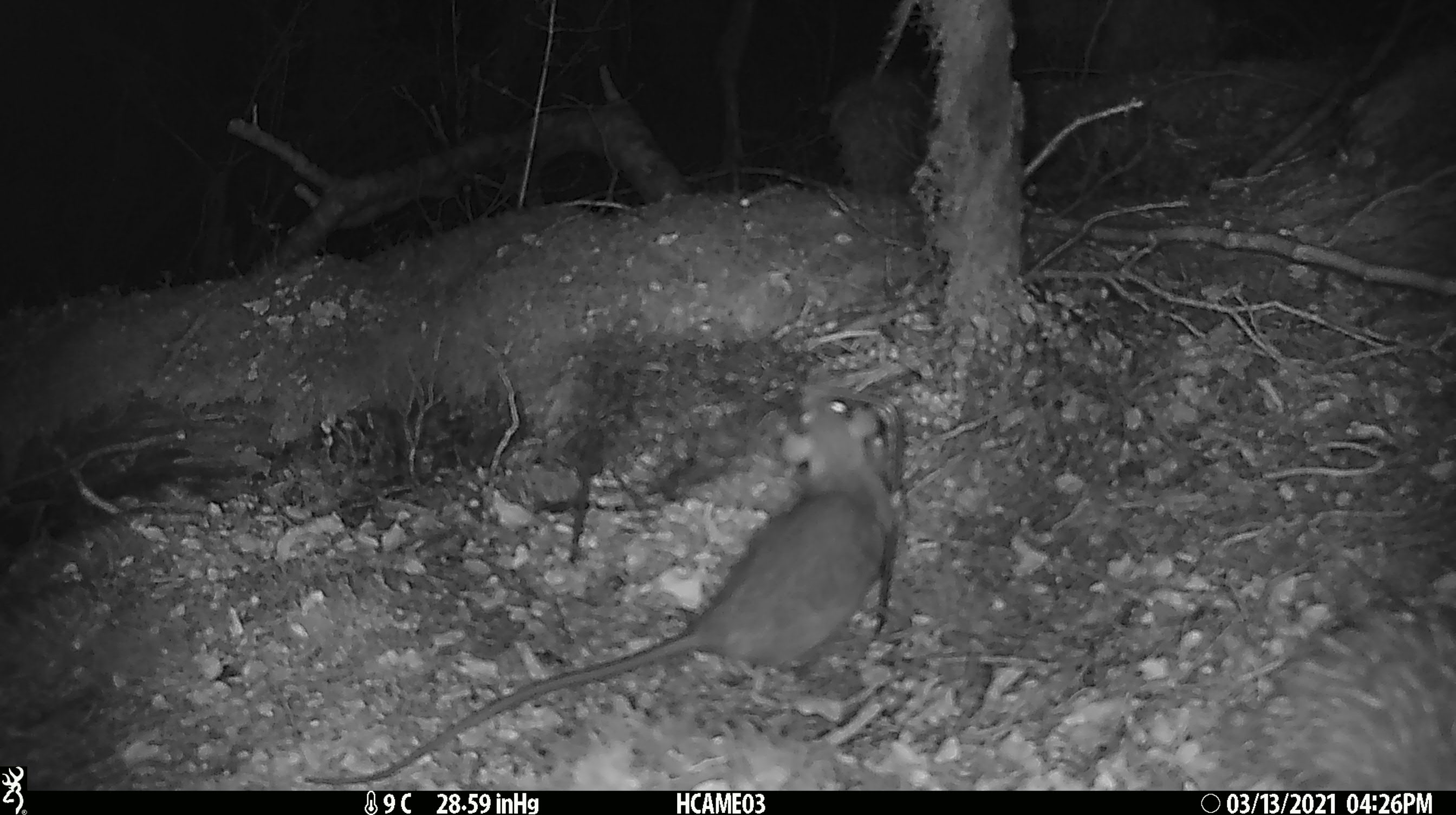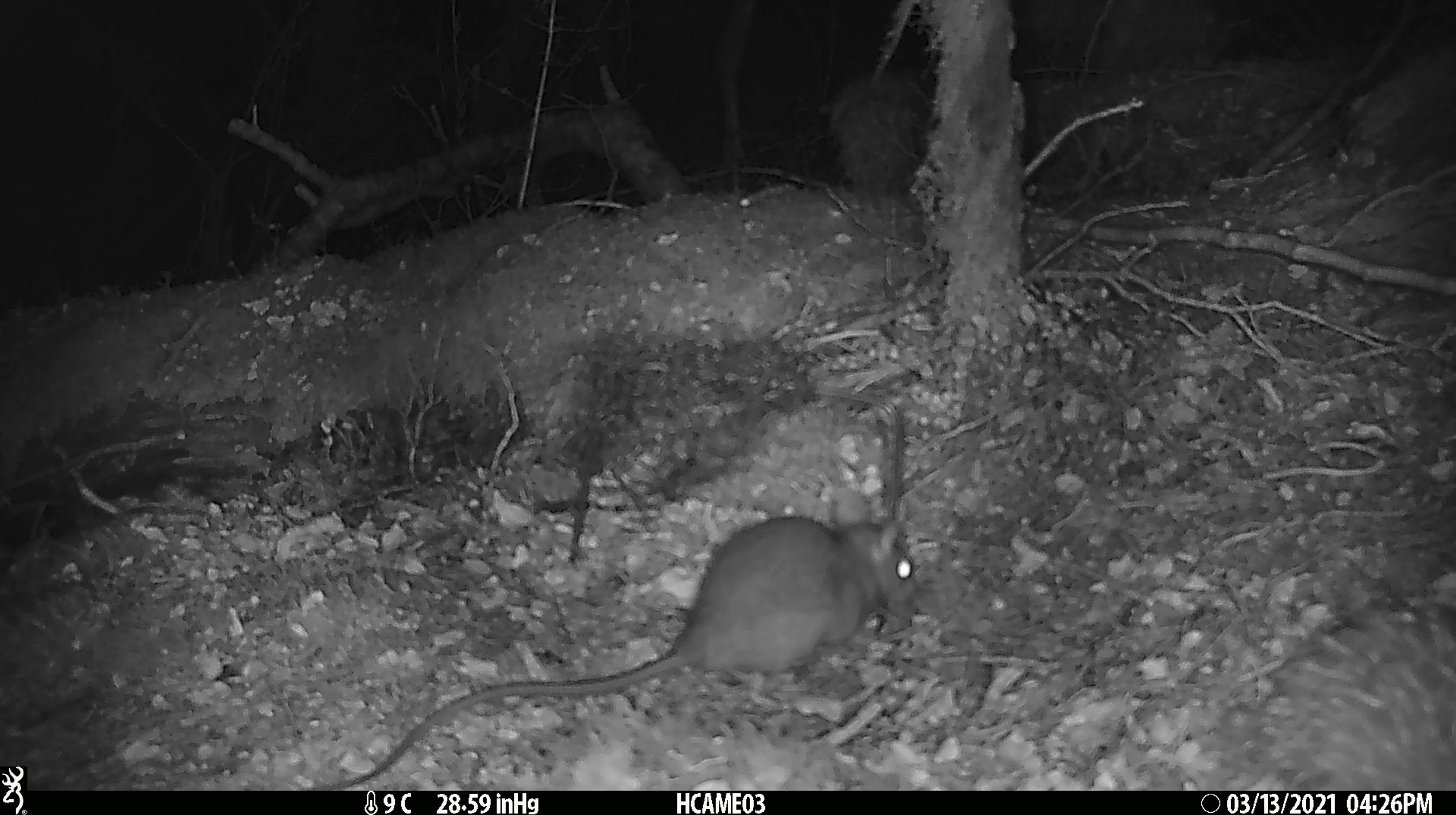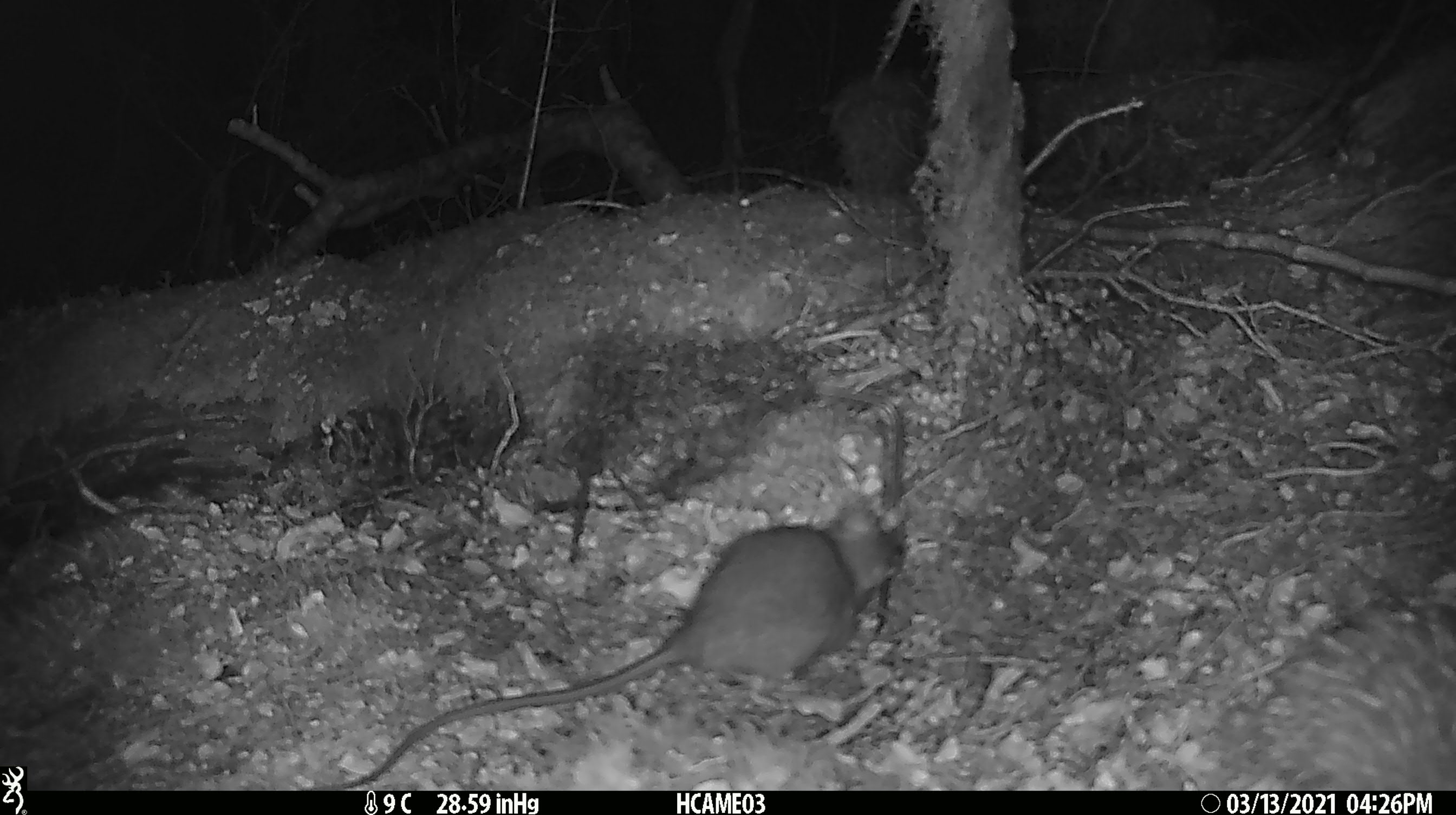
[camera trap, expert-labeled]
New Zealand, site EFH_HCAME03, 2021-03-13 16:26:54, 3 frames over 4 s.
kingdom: Animalia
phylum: Chordata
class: Mammalia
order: Rodentia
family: Muridae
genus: Rattus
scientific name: Rattus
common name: rat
Rat (Rattus).